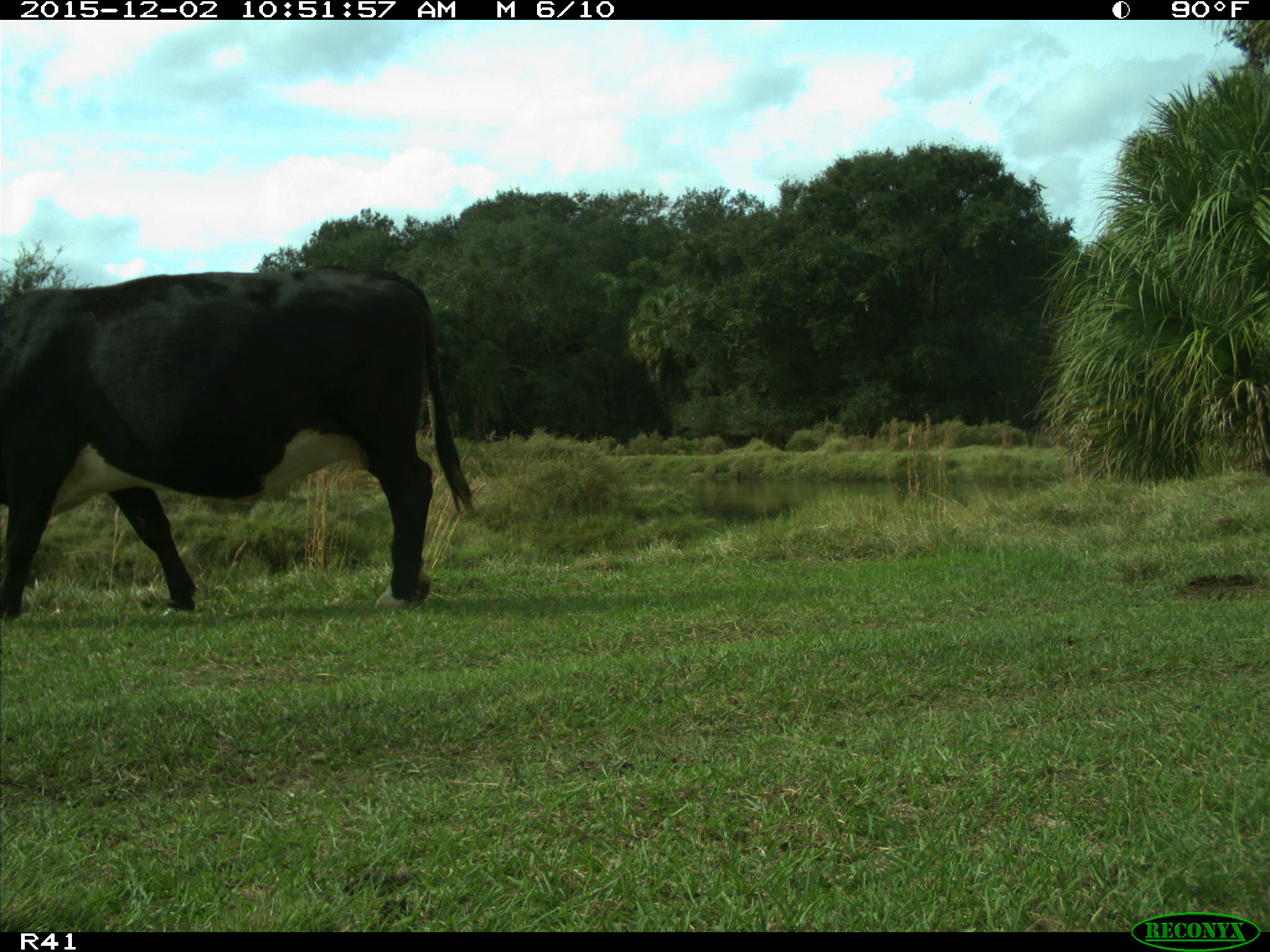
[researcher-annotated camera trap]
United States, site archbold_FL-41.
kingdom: Animalia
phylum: Chordata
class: Mammalia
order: Artiodactyla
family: Bovidae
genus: Bos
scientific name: Bos taurus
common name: domestic cow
Bos taurus (domestic cow).